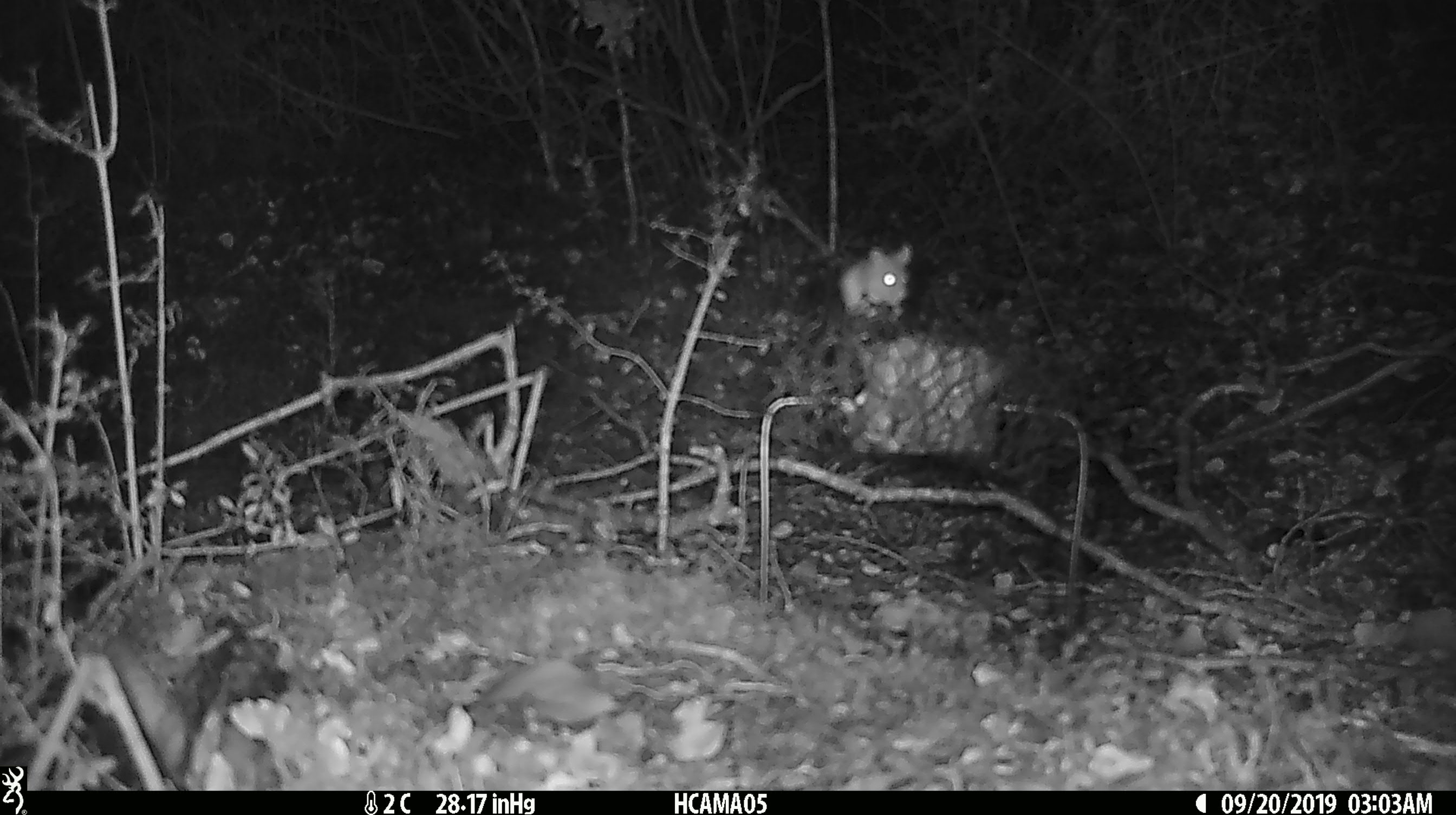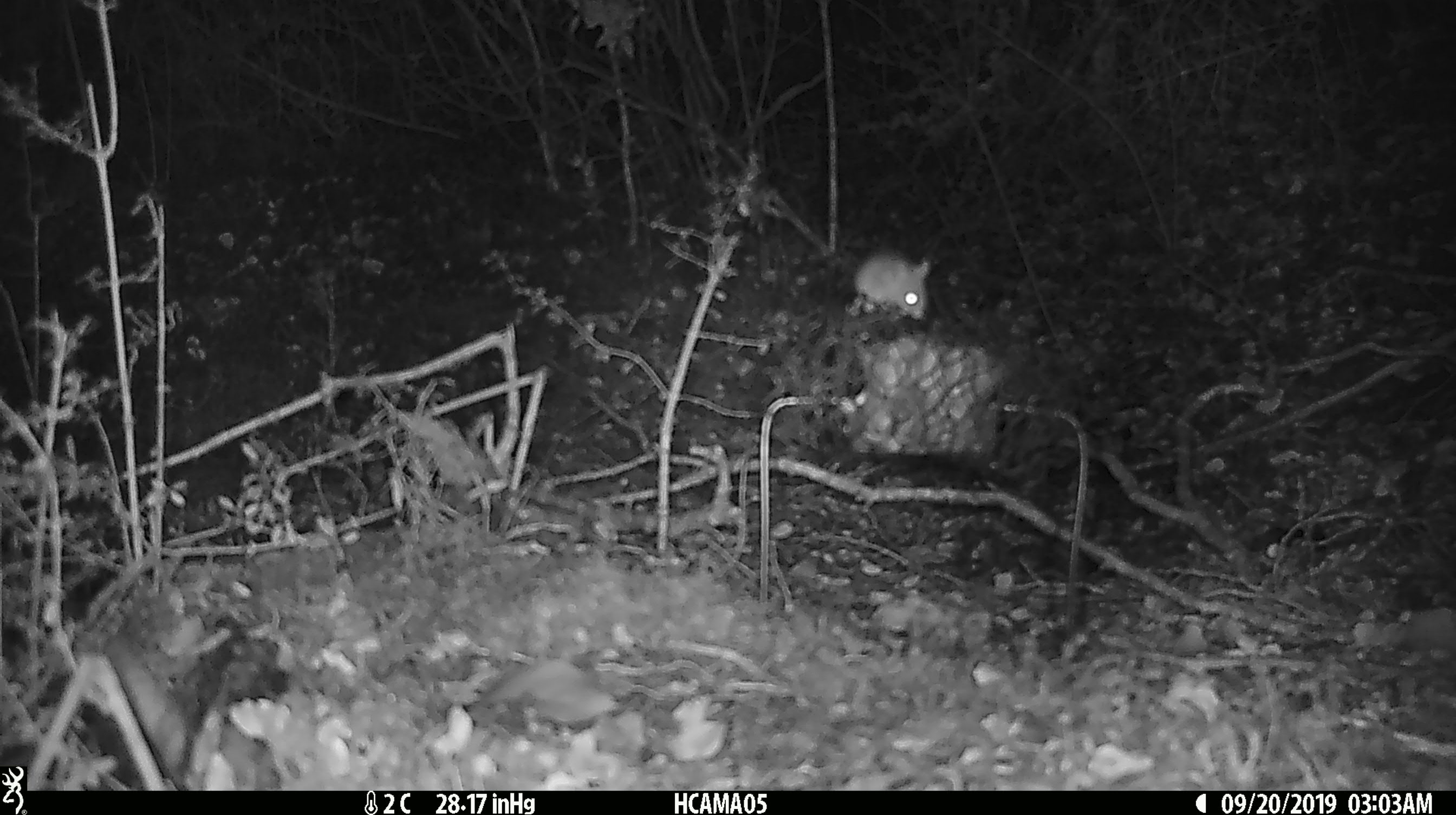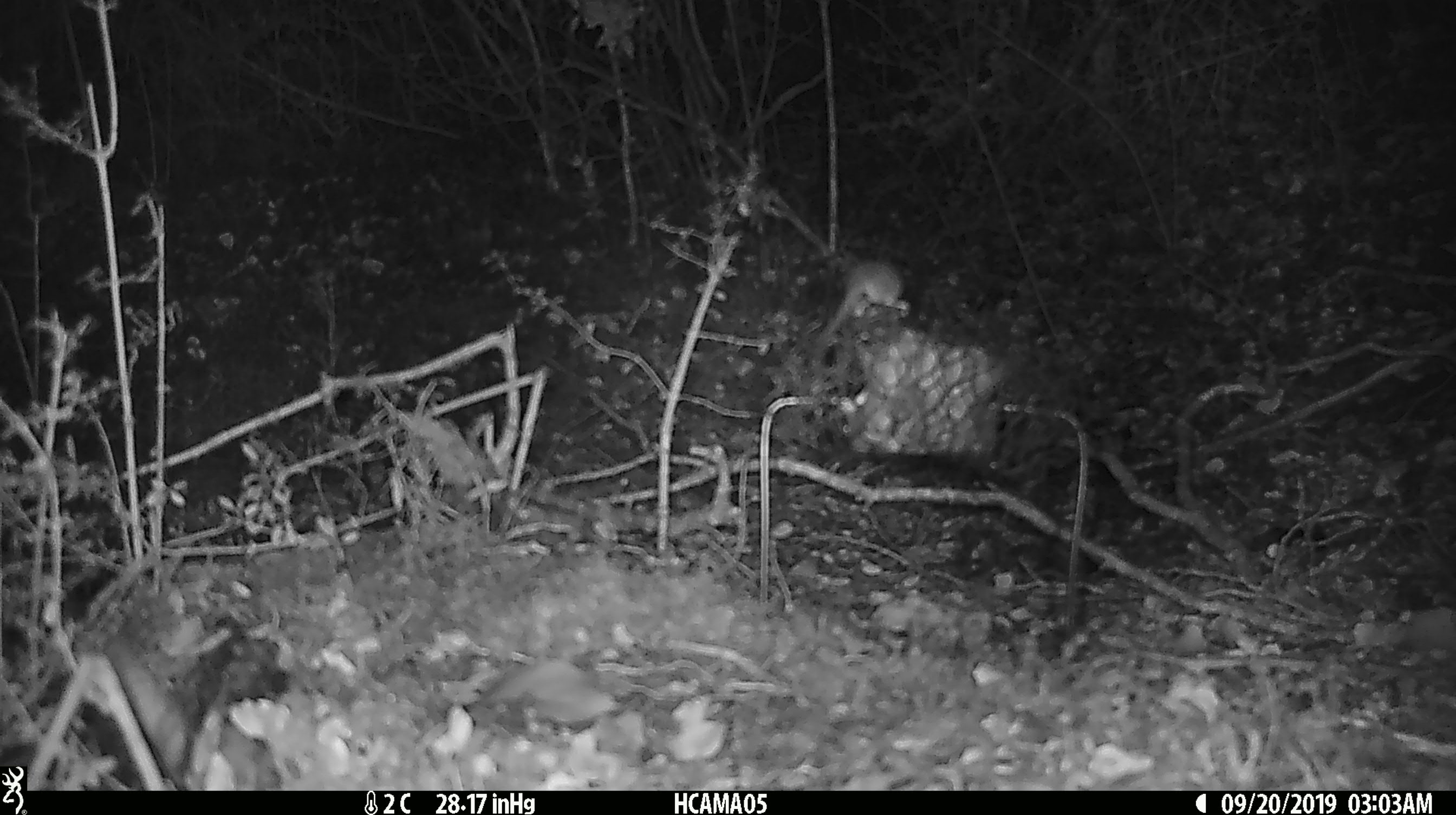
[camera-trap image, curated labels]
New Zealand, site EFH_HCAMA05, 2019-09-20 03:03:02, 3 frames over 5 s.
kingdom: Animalia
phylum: Chordata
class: Mammalia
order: Rodentia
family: Muridae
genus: Mus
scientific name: Mus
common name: mouse